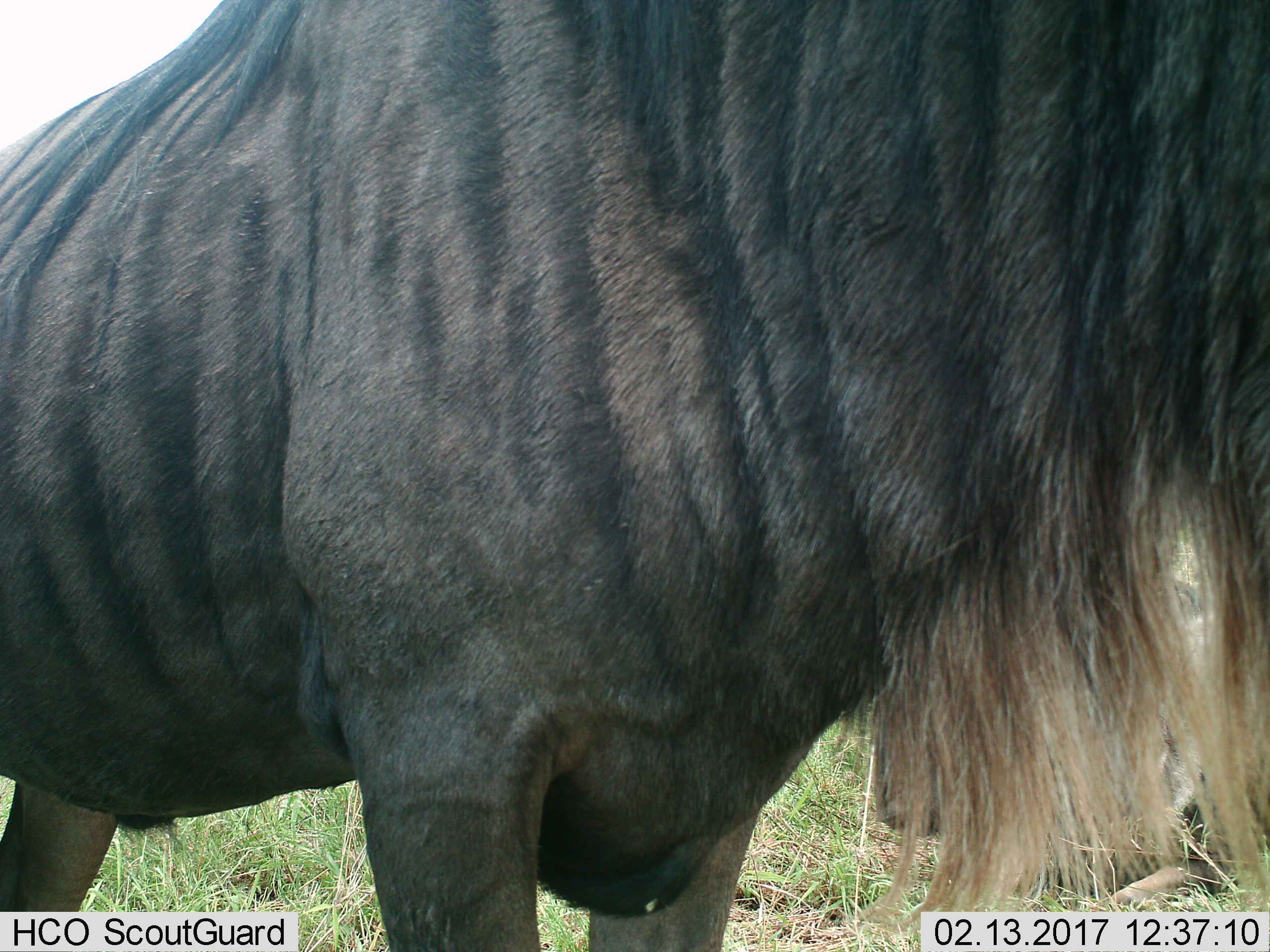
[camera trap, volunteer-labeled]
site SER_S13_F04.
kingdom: Animalia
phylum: Chordata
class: Mammalia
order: Artiodactyla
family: Bovidae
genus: Connochaetes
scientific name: Connochaetes taurinus taurinus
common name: blue wildebeest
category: wildebeestblue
Wildebeestblue (blue wildebeest) (Connochaetes taurinus taurinus), count 2. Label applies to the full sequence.